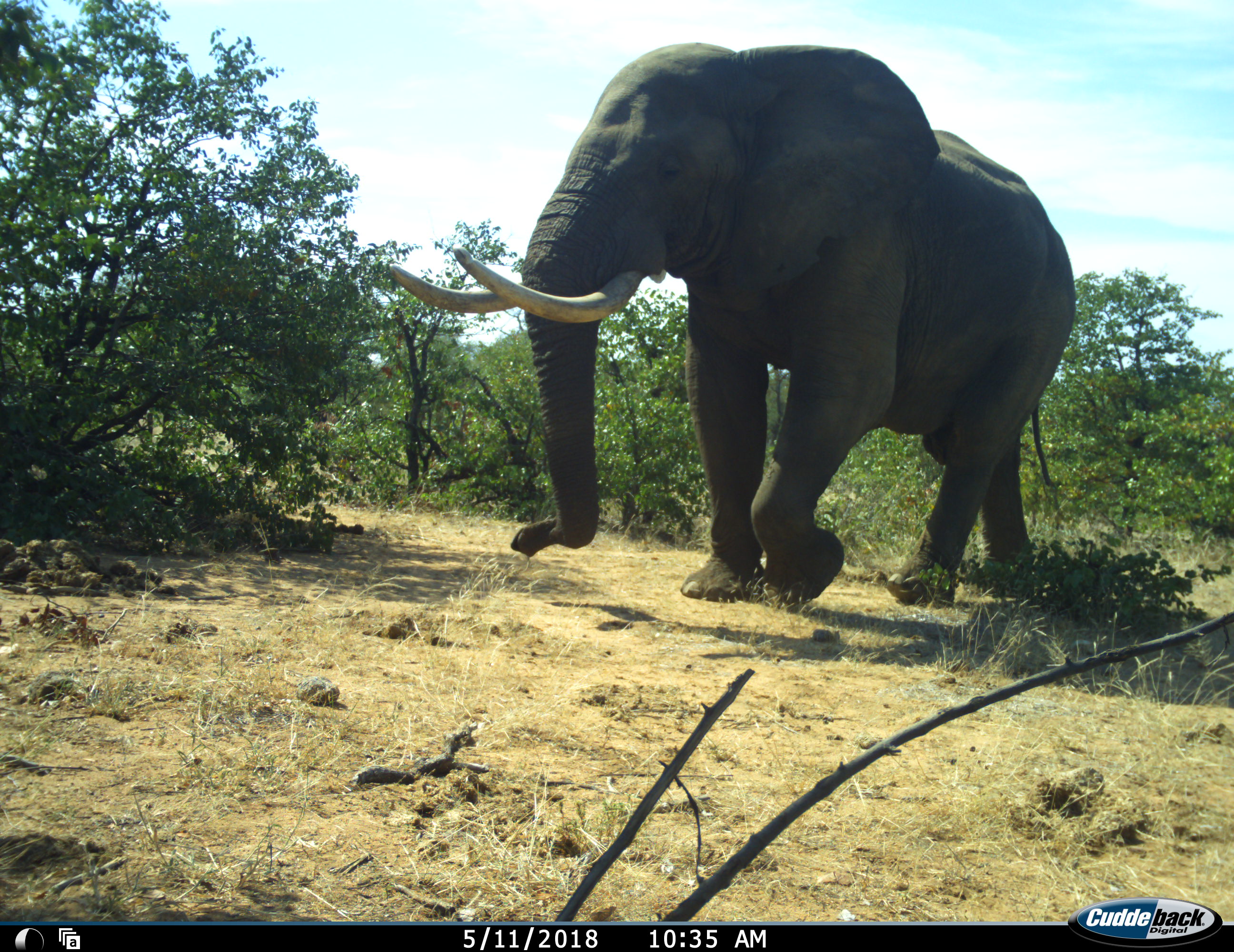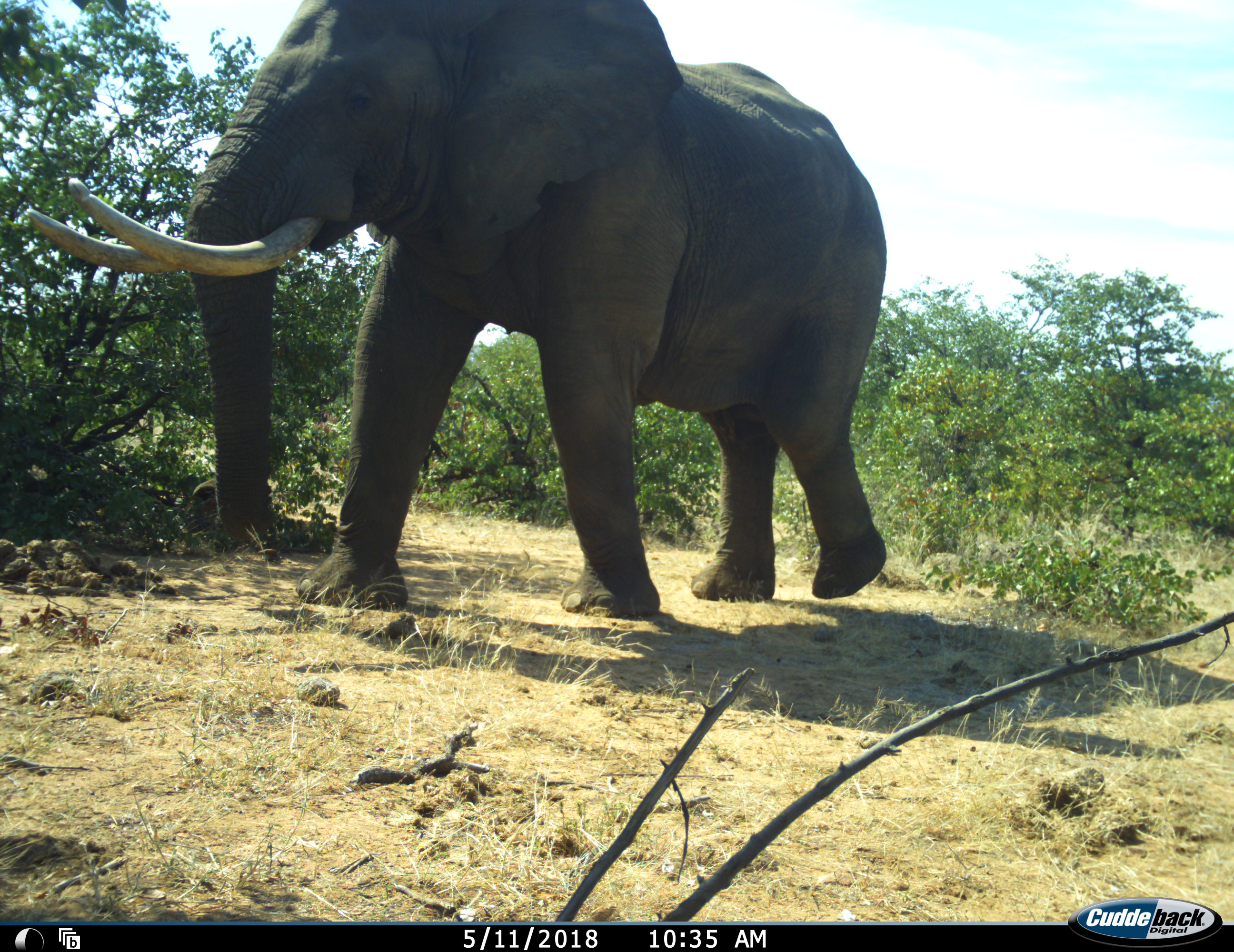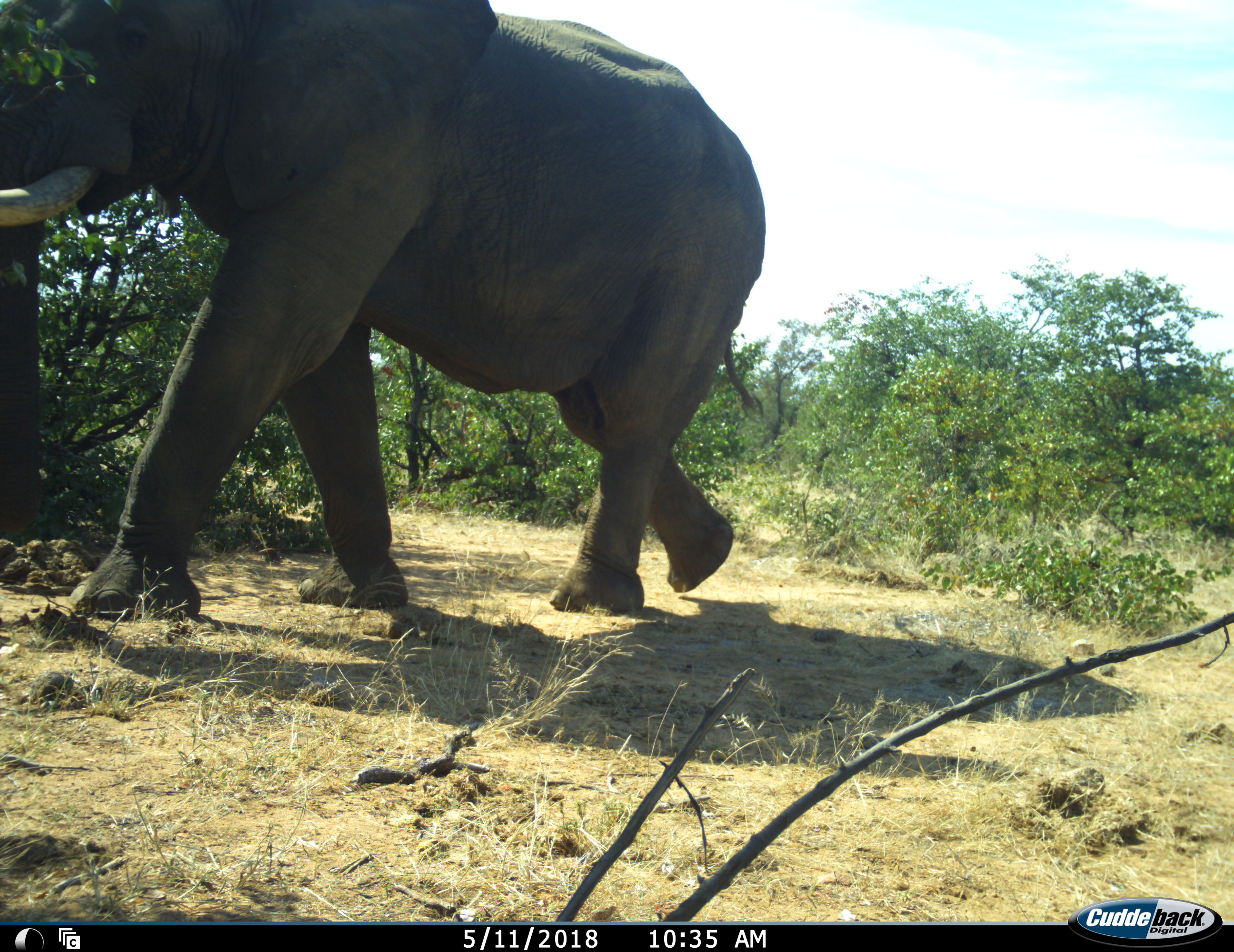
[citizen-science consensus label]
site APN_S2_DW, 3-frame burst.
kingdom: Animalia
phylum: Chordata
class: Mammalia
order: Proboscidea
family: Elephantidae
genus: Loxodonta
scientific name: Loxodonta africana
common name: african bush elephant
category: elephant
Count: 1.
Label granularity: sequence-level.